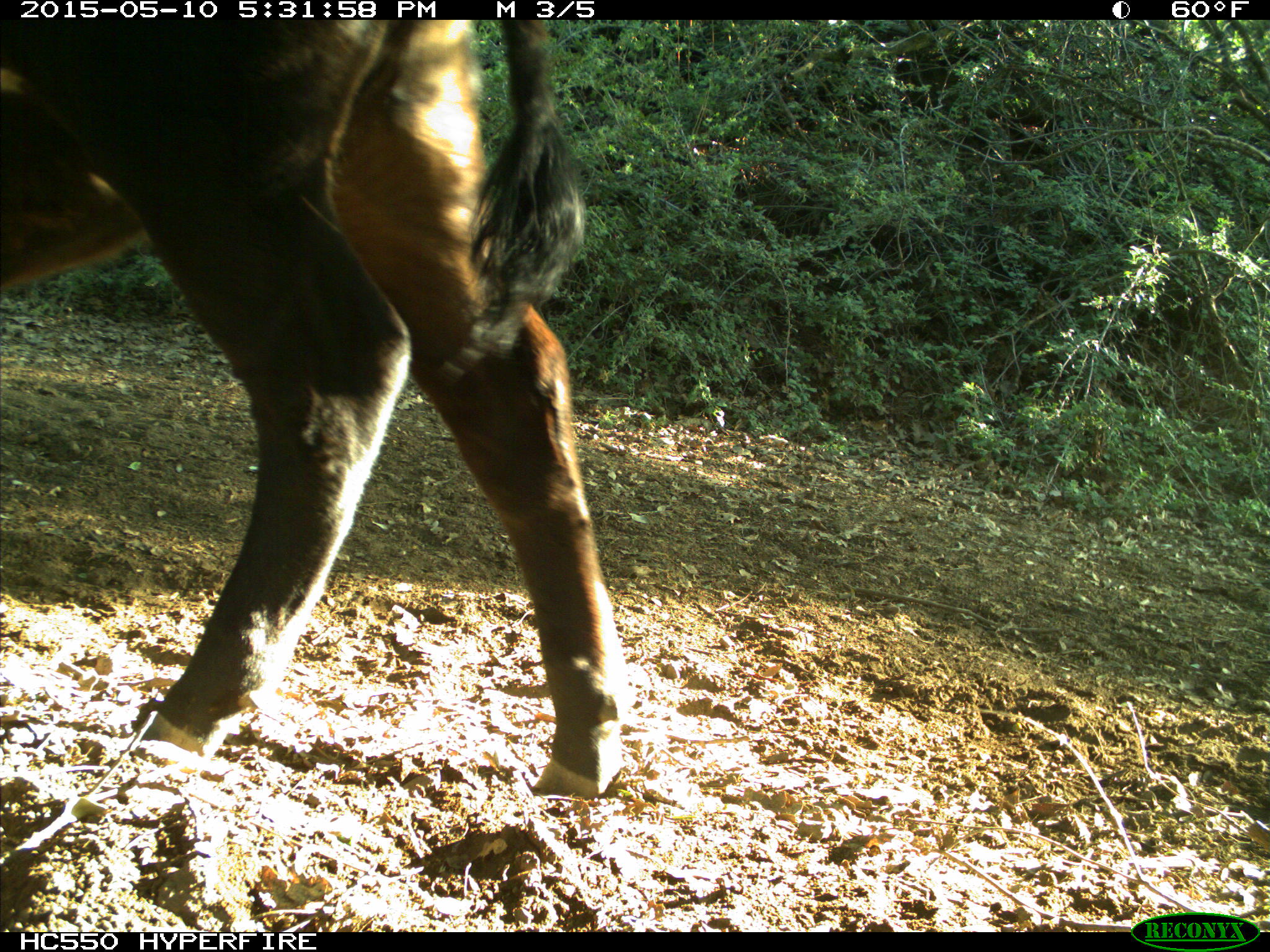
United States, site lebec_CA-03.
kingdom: Animalia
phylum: Chordata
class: Mammalia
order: Artiodactyla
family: Bovidae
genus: Bos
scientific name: Bos taurus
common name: domestic cow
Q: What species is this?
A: Bos taurus (domestic cow).